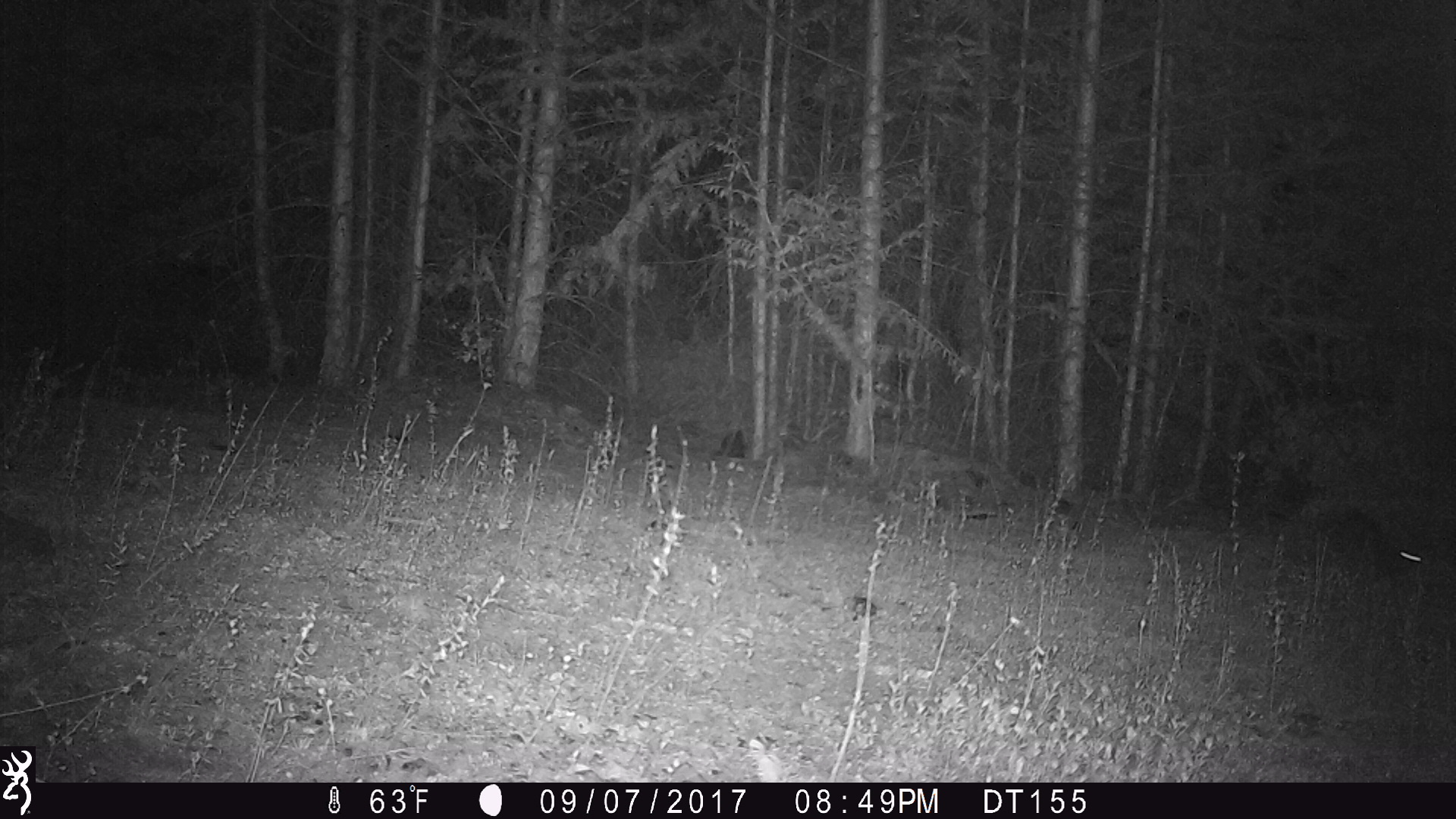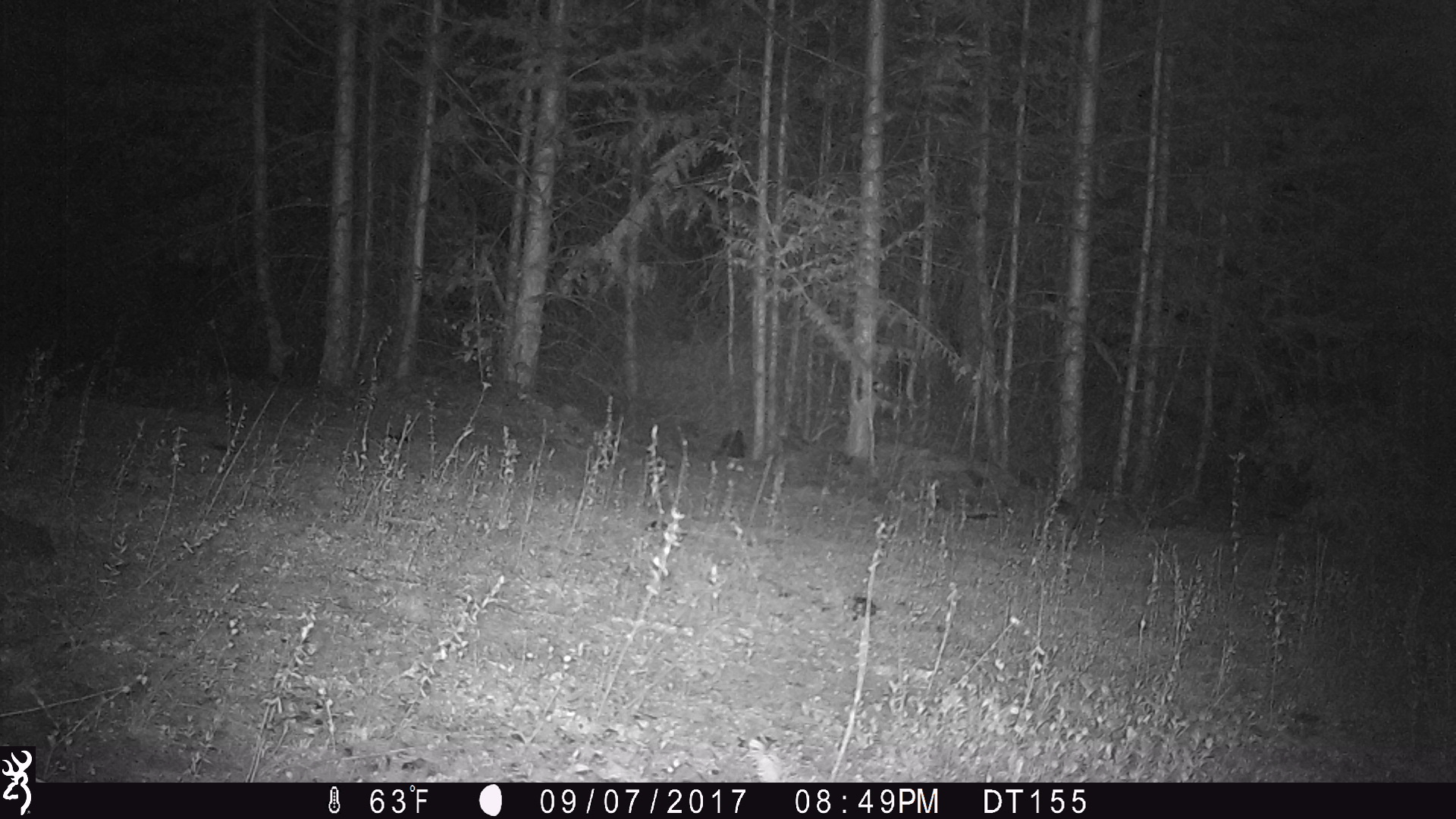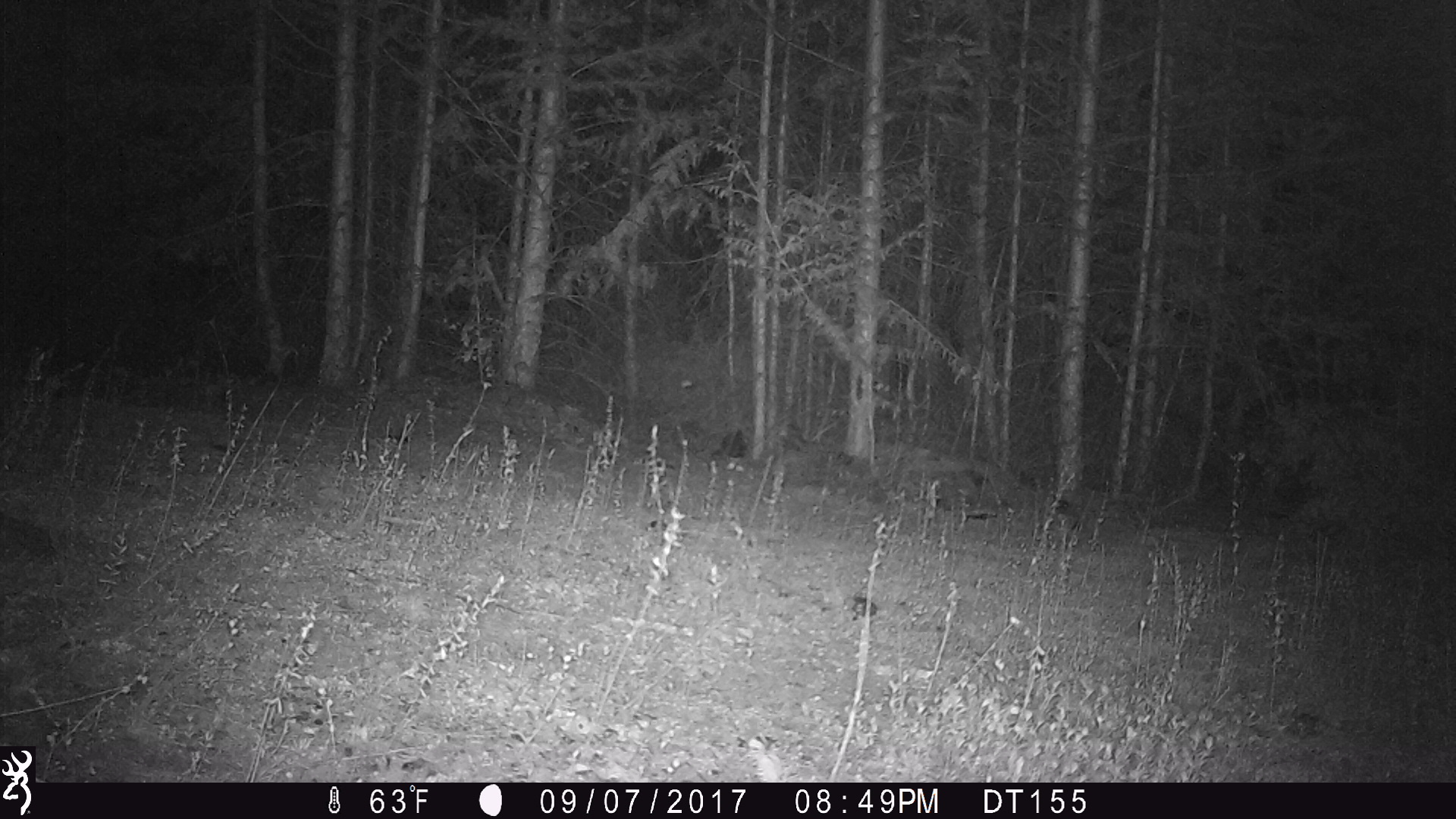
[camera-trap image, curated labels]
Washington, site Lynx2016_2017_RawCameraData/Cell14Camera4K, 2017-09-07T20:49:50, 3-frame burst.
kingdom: Animalia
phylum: Chordata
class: Mammalia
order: Lagomorpha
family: Leporidae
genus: Lepus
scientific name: Lepus americanus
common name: snowshoe hare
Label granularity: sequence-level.